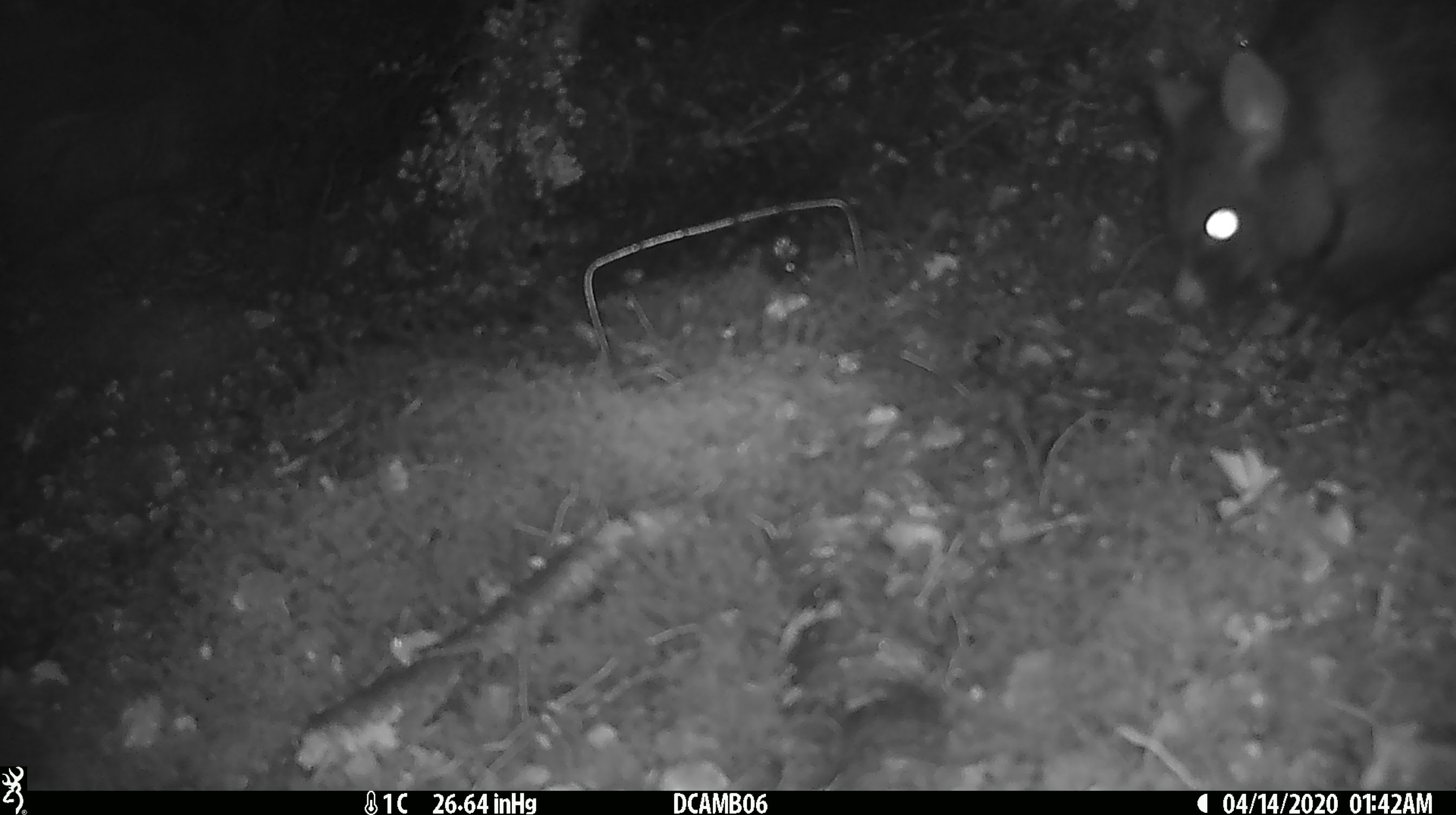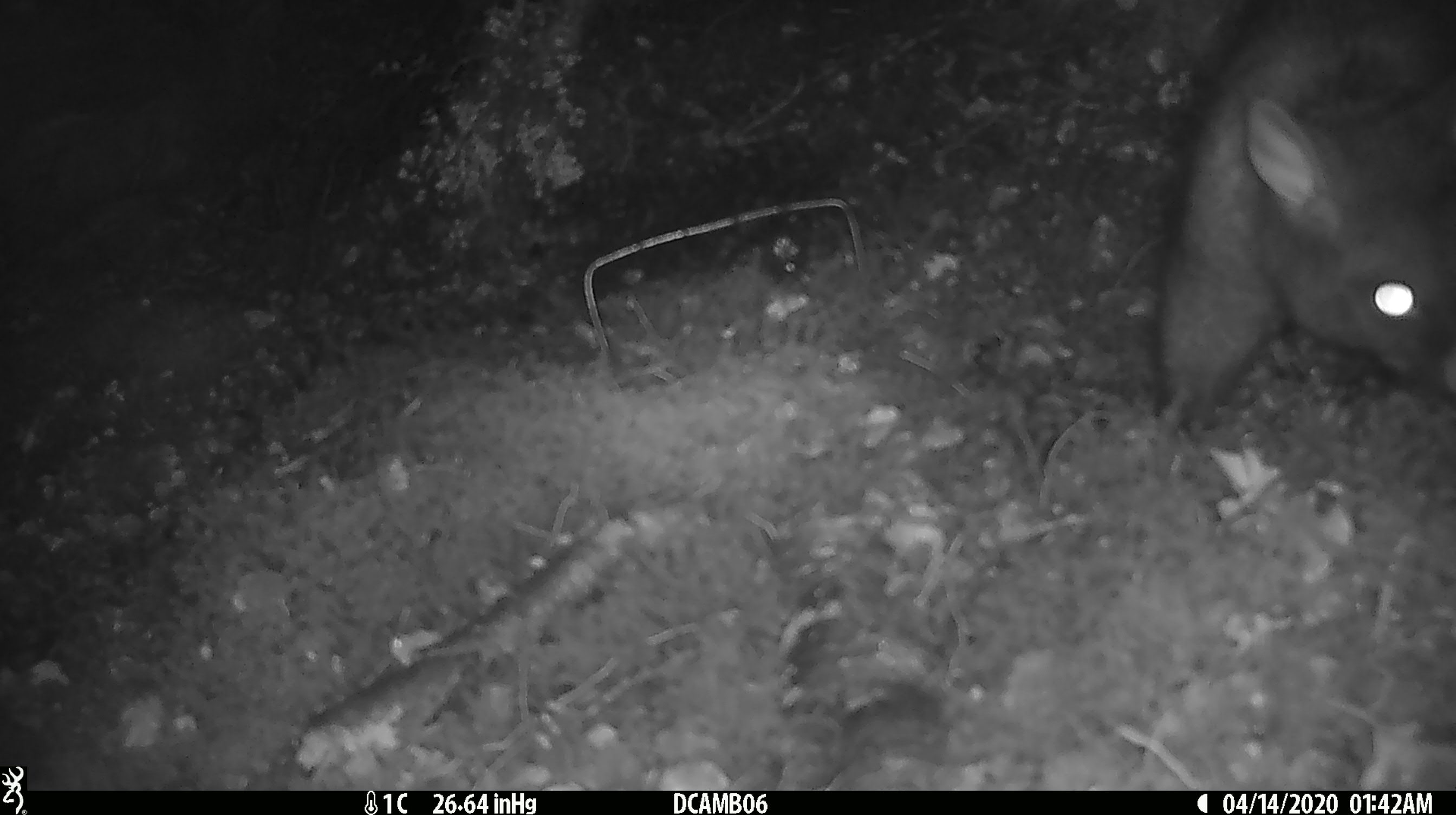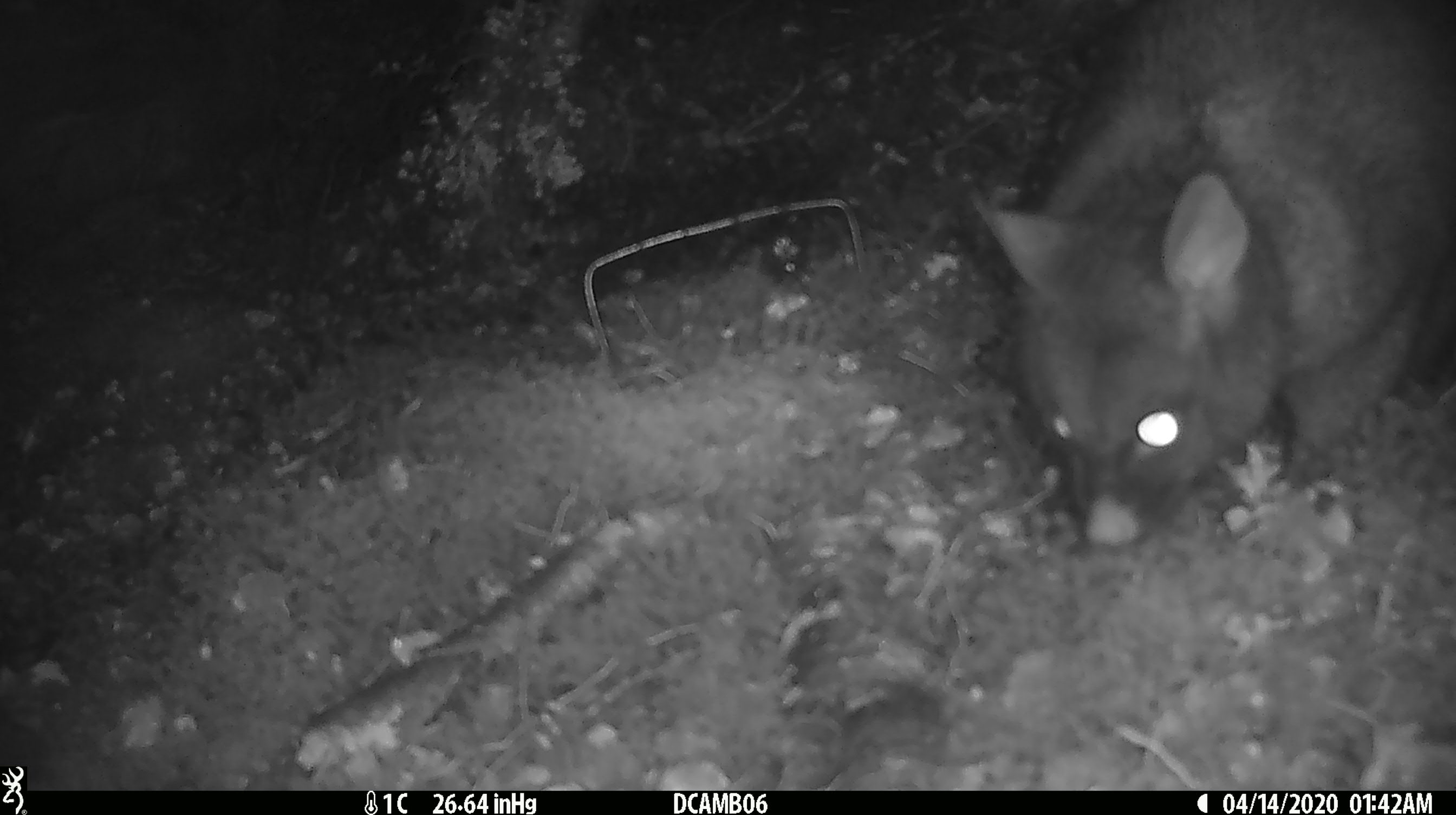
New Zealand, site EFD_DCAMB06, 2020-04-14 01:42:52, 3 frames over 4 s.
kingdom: Animalia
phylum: Chordata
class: Mammalia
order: Diprotodontia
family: Phalangeridae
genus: Trichosurus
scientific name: Trichosurus vulpecula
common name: common brushtail possum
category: possum